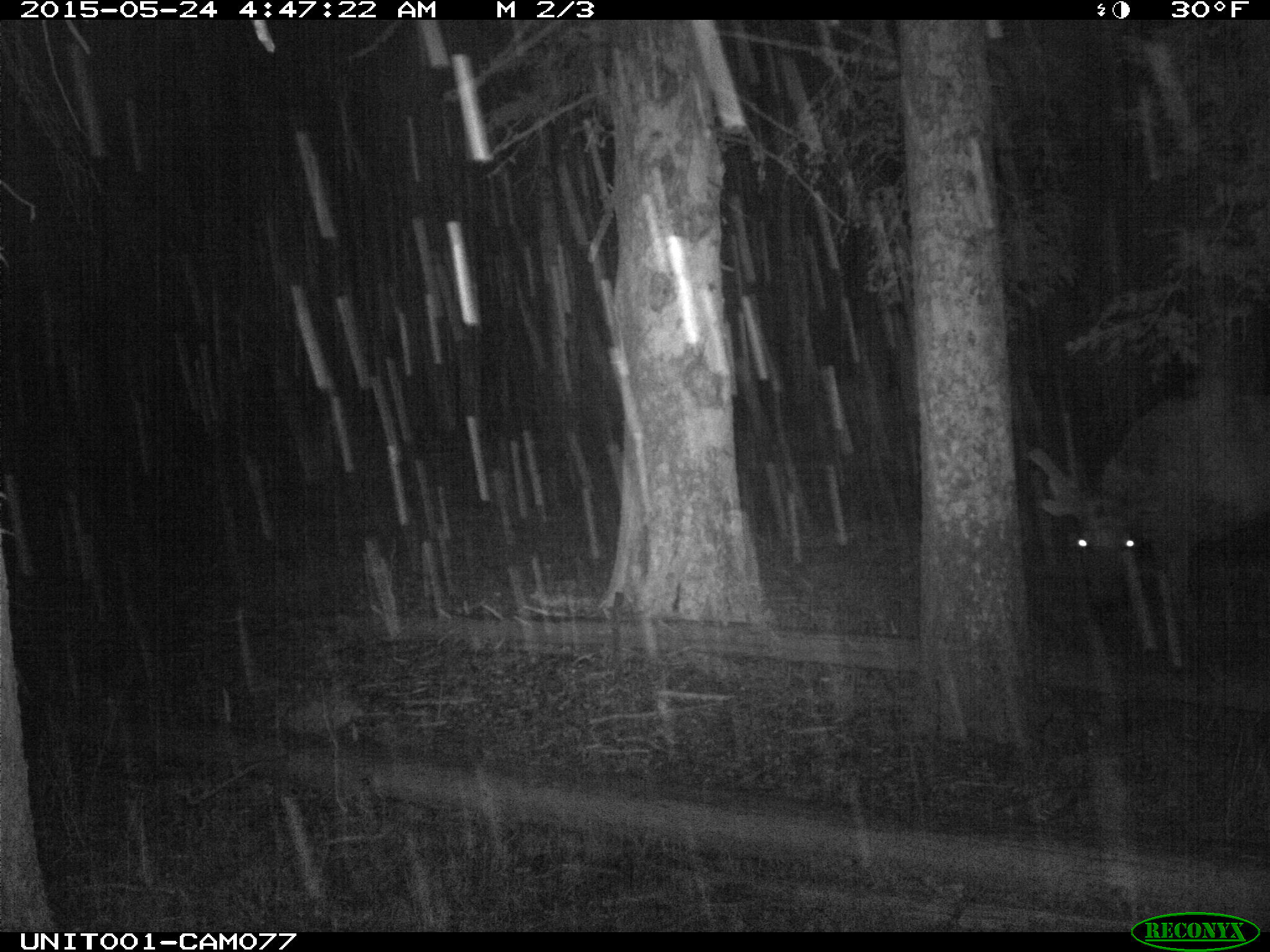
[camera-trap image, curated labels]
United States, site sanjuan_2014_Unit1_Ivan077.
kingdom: Animalia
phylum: Chordata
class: Mammalia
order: Artiodactyla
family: Cervidae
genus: Cervus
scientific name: Cervus elaphus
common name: red deer